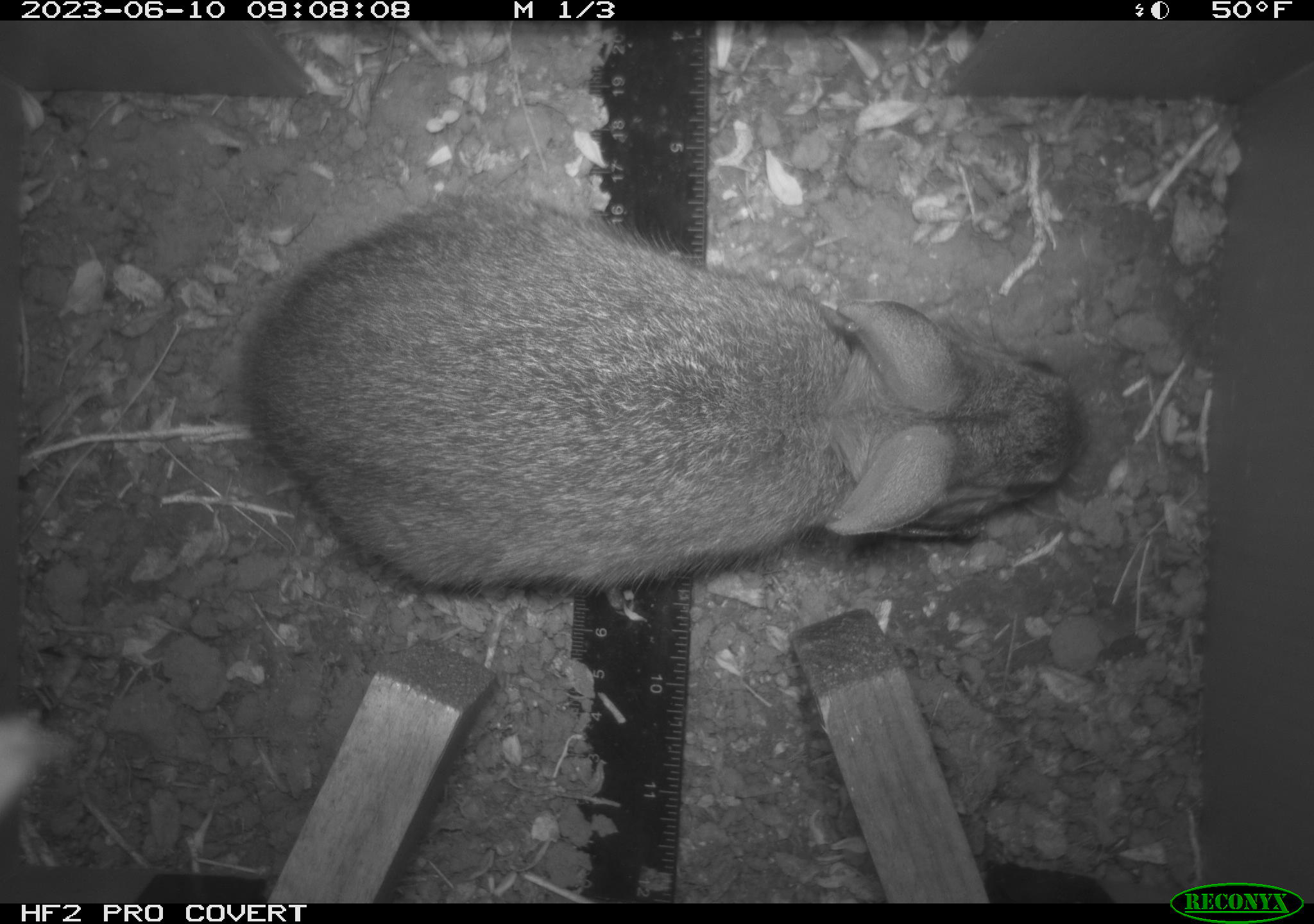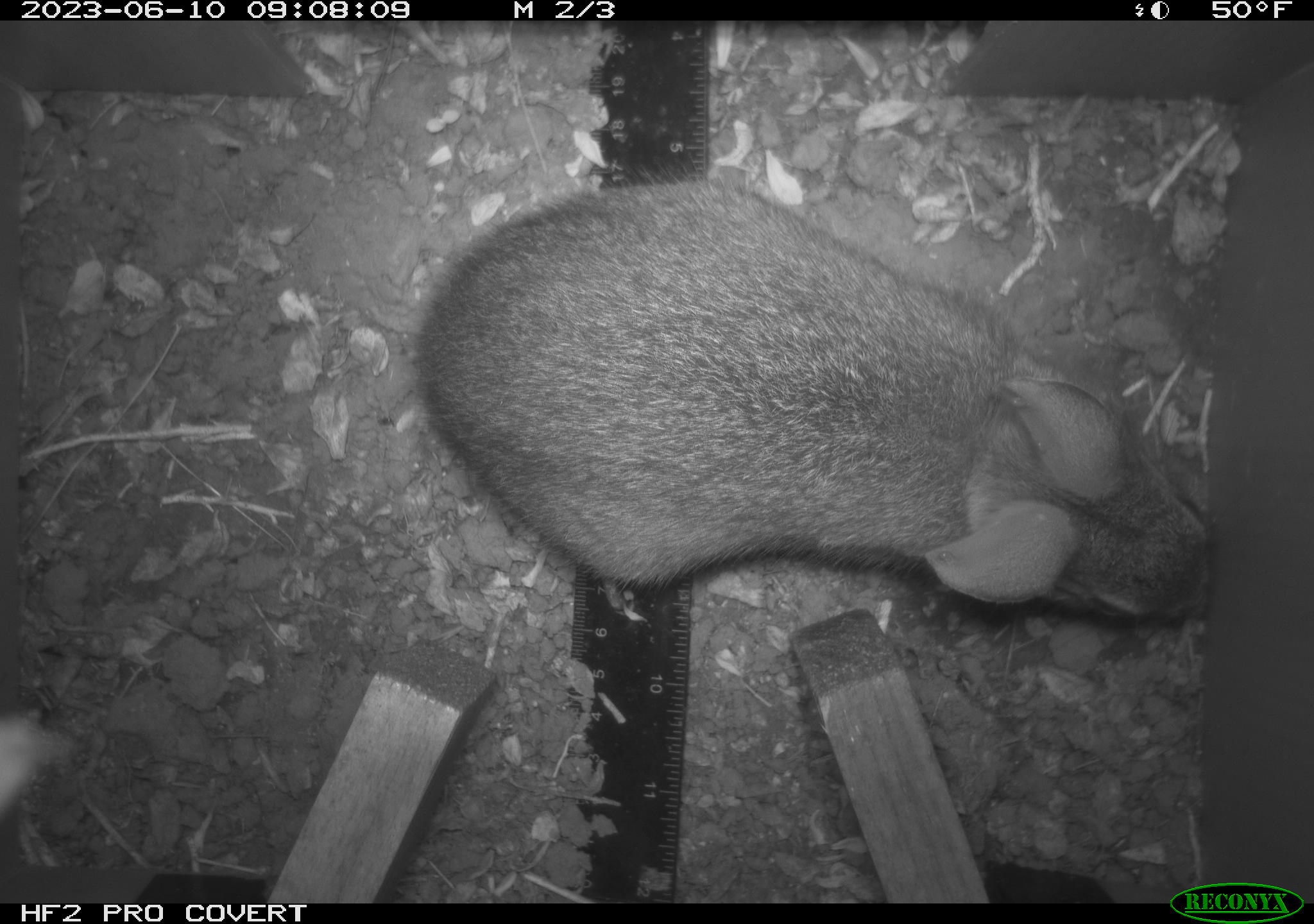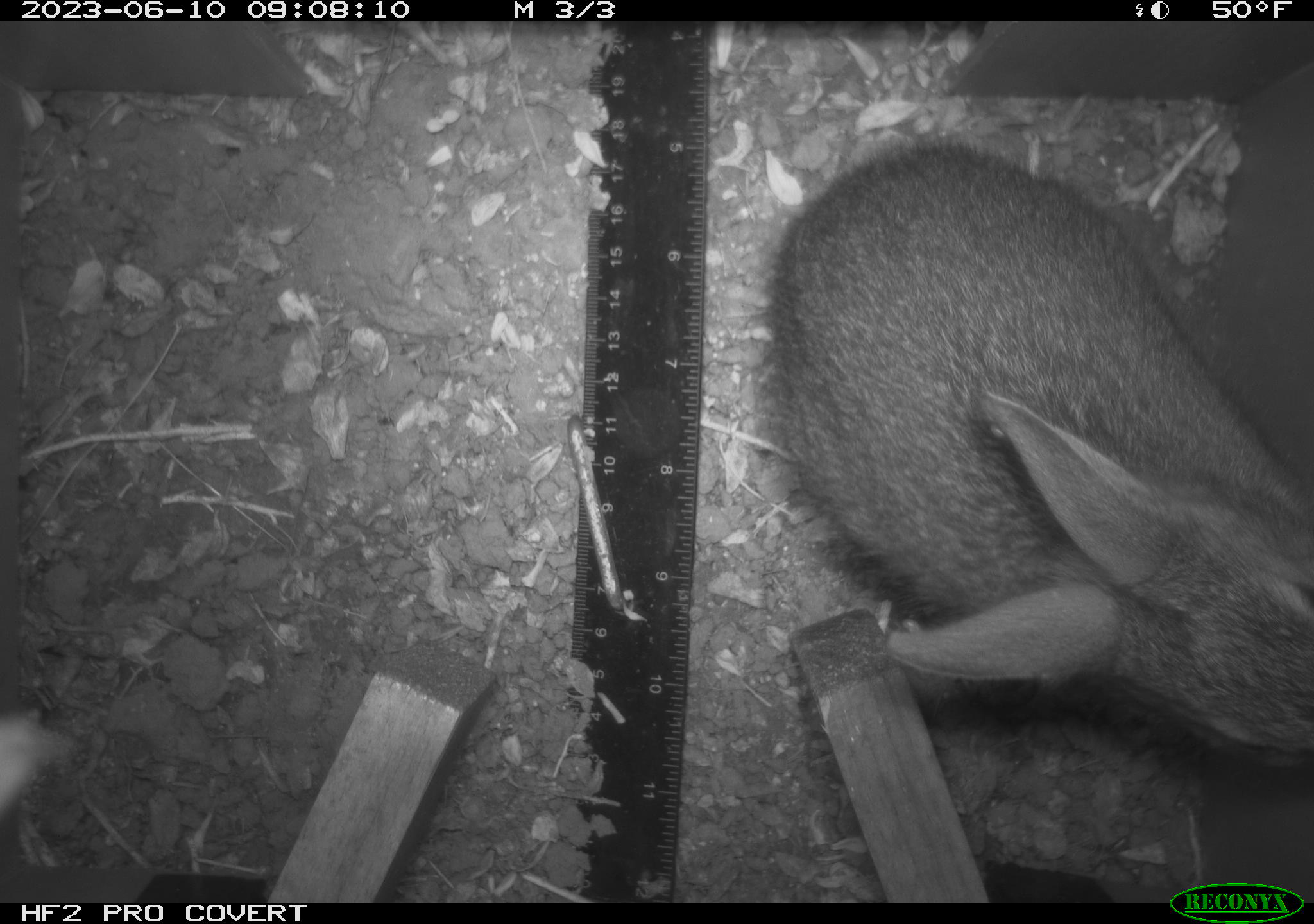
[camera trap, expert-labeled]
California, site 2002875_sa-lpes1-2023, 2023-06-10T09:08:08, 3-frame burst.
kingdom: Animalia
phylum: Chordata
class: Mammalia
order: Lagomorpha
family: Leporidae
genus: Sylvilagus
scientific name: Sylvilagus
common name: cottontail rabbits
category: sylvilagus species